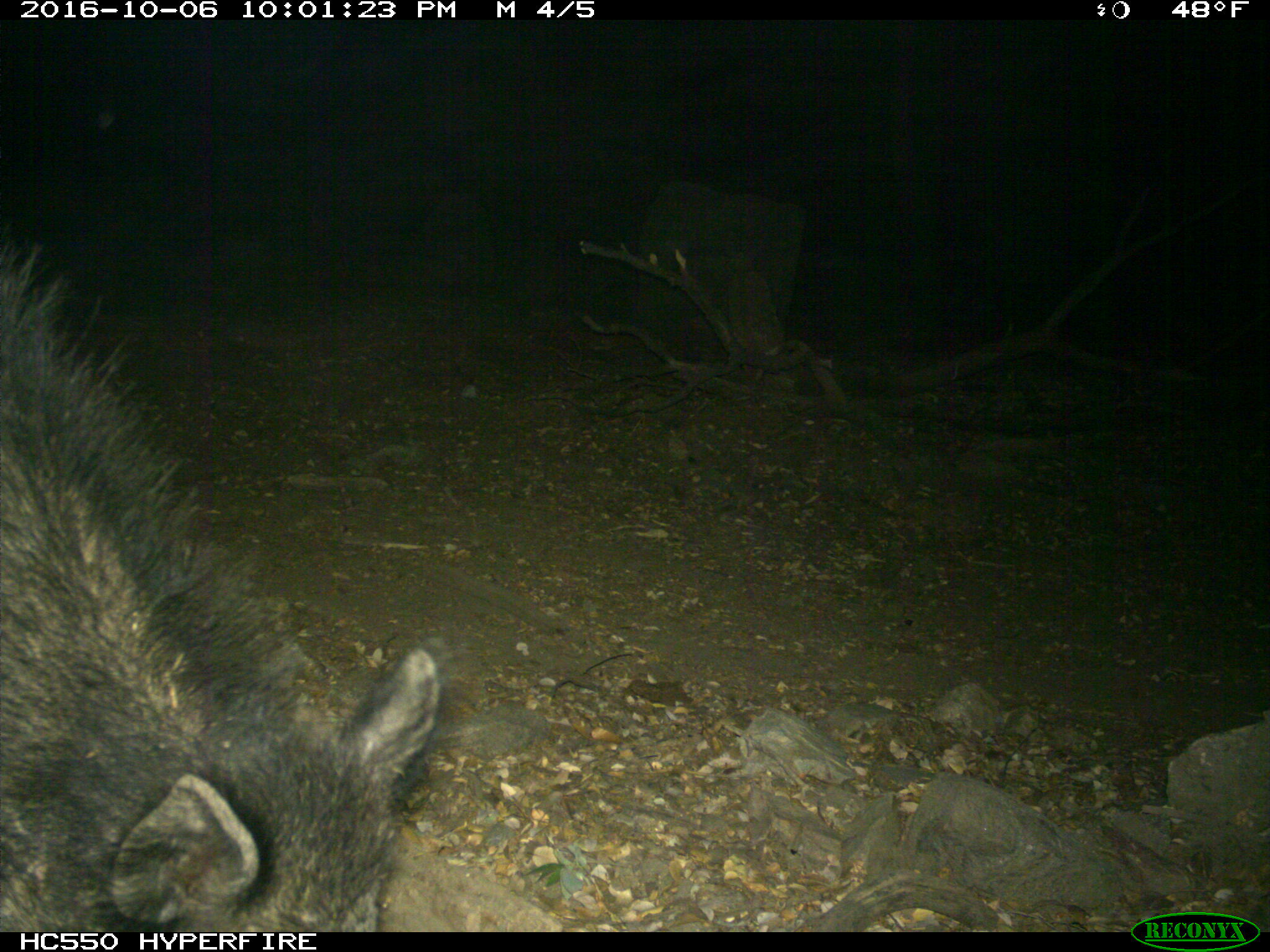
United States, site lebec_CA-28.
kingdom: Animalia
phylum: Chordata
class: Mammalia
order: Artiodactyla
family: Suidae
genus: Sus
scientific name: Sus scrofa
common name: wild boar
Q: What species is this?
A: Sus scrofa (wild boar).